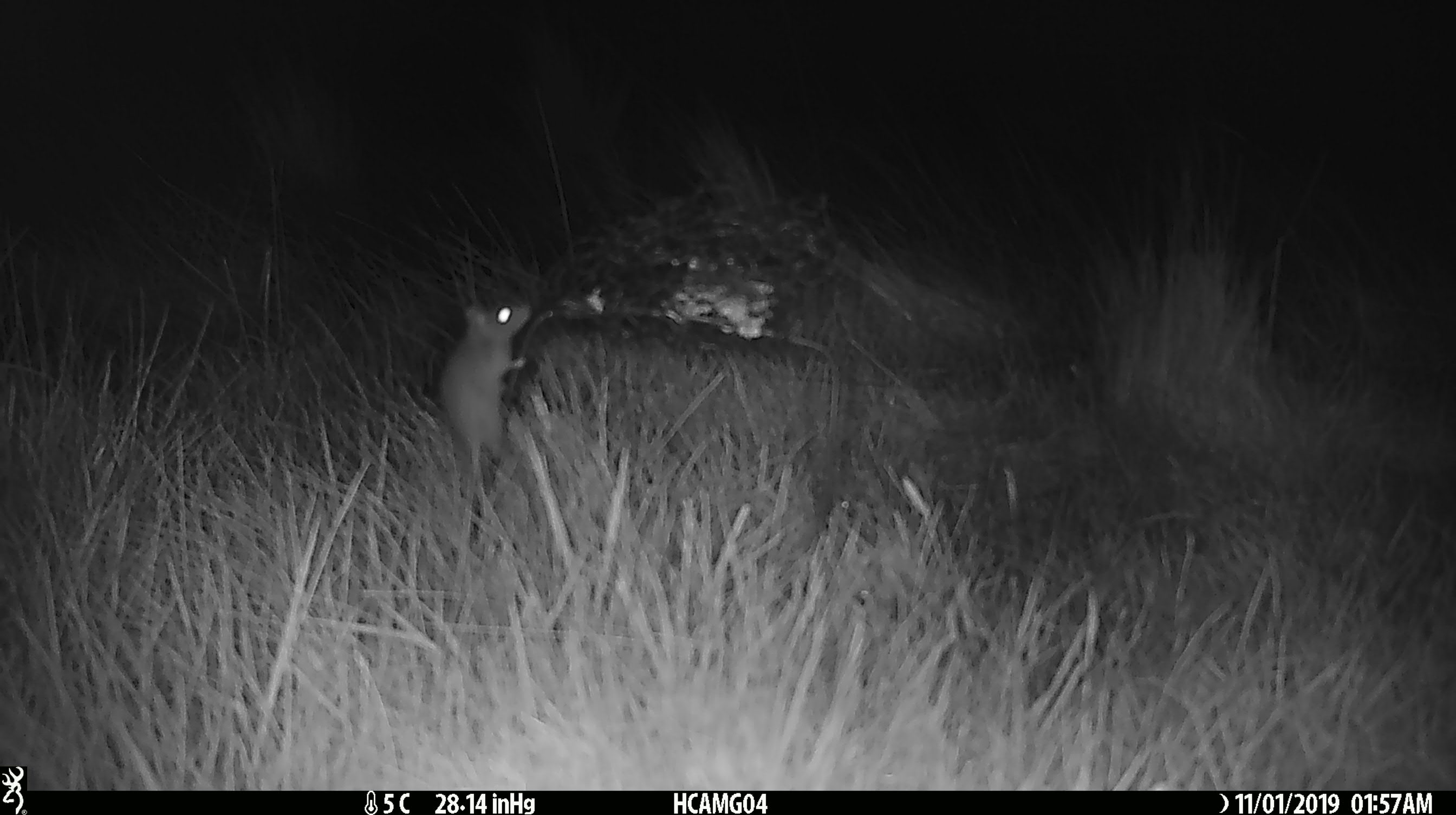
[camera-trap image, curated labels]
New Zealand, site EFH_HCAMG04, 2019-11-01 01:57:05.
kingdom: Animalia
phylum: Chordata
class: Mammalia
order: Rodentia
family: Muridae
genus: Mus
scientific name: Mus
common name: mouse